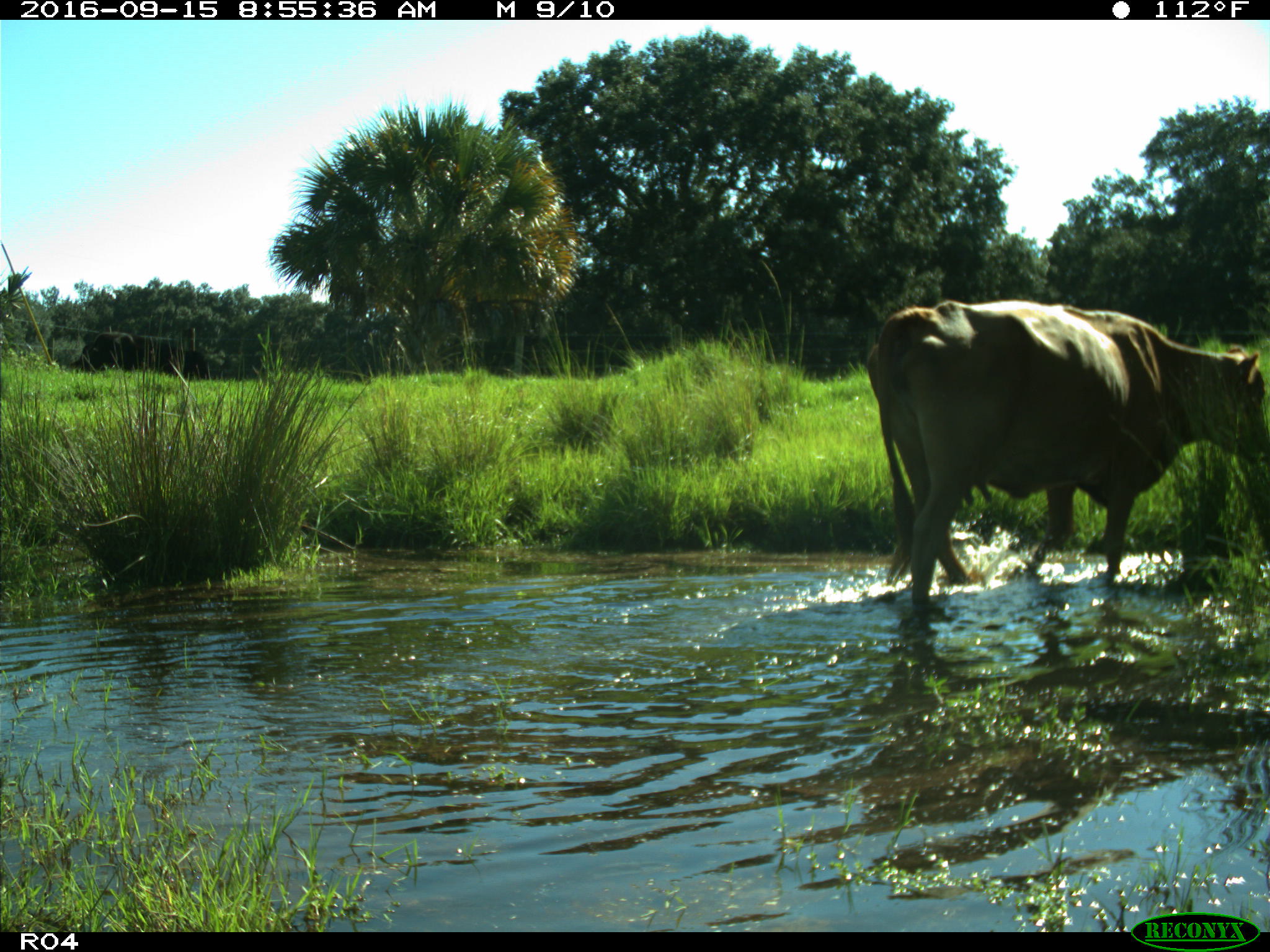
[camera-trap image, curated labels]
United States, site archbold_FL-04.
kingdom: Animalia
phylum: Chordata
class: Mammalia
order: Artiodactyla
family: Bovidae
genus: Bos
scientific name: Bos taurus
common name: domestic cow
Bos taurus (domestic cow).